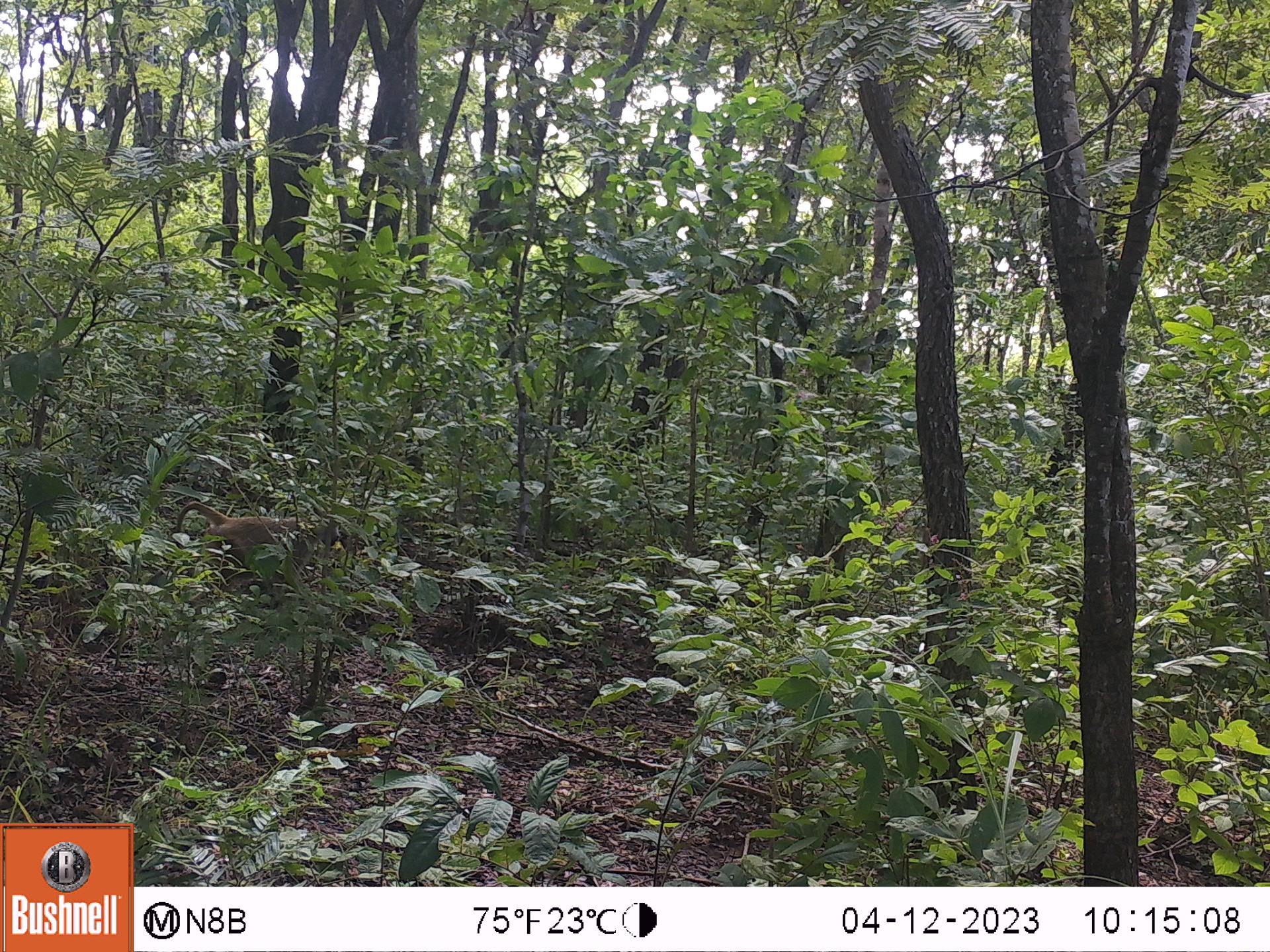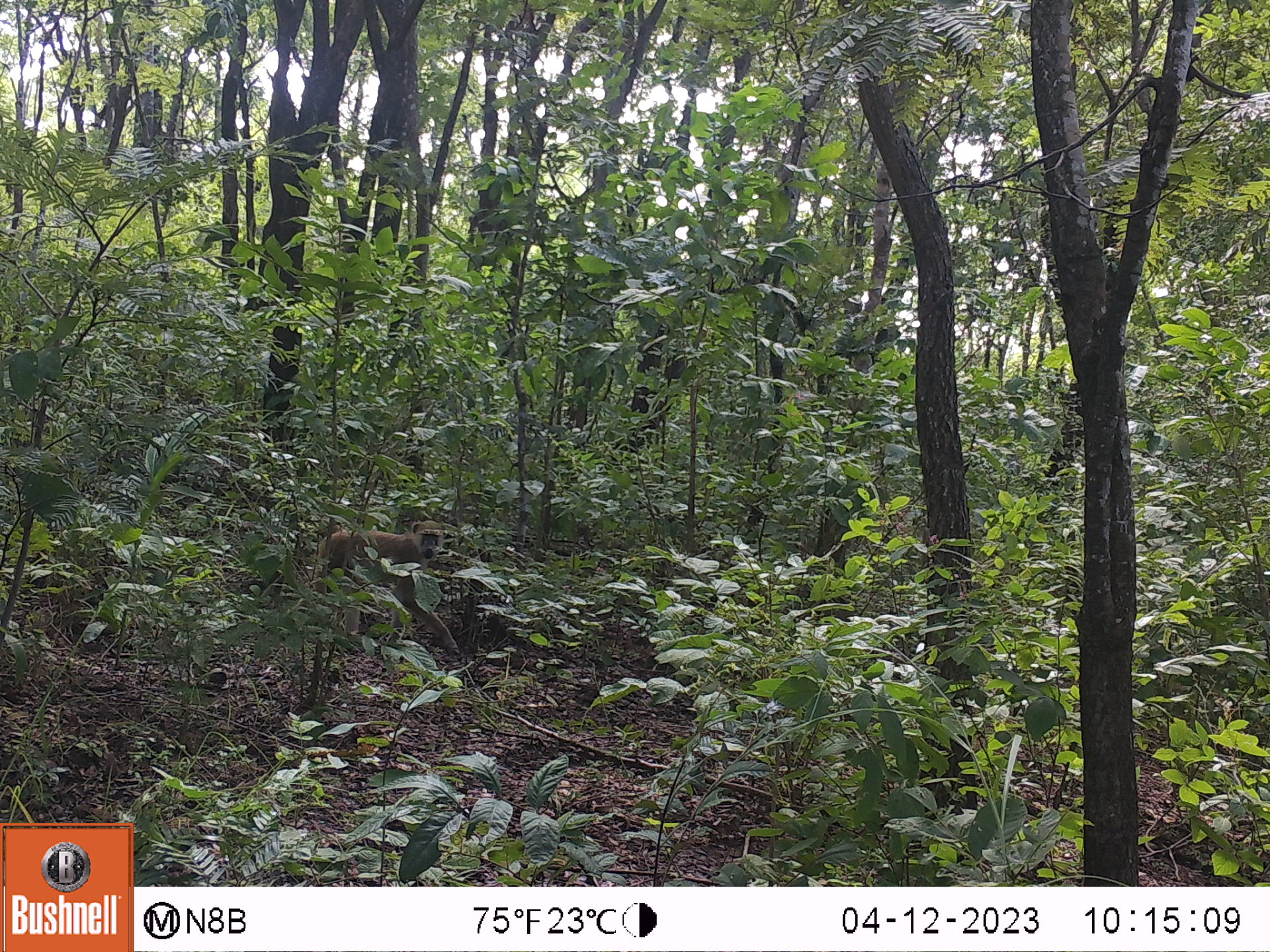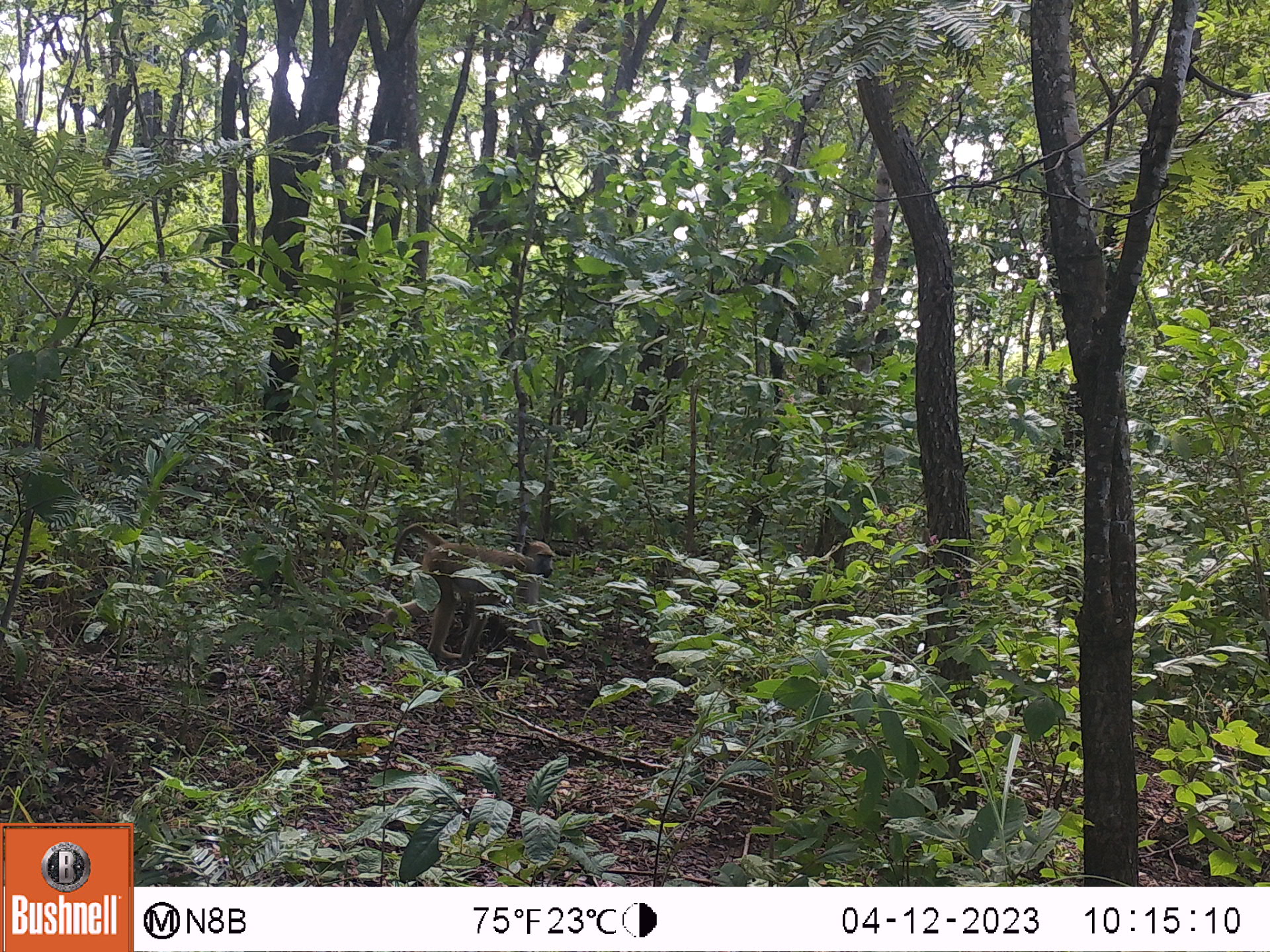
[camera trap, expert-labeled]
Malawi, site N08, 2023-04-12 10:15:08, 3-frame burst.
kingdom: Animalia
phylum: Chordata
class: Mammalia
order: Primates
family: Cercopithecidae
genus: Papio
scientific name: Papio cynocephalus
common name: yellow baboon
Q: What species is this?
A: Yellow baboon (Papio cynocephalus).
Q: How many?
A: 1.